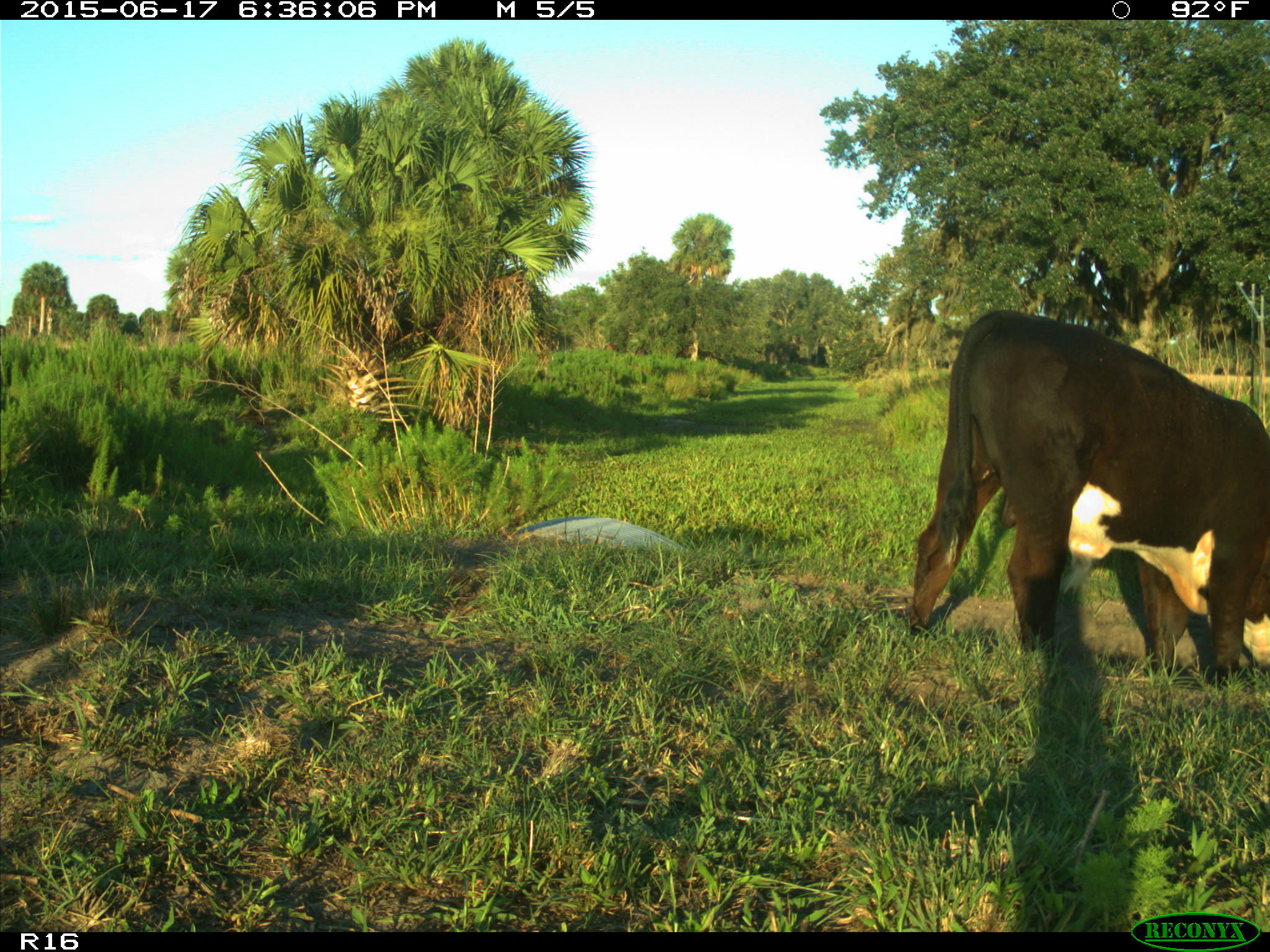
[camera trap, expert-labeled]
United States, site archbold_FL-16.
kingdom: Animalia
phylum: Chordata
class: Mammalia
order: Artiodactyla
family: Bovidae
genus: Bos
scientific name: Bos taurus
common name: domestic cow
Bos taurus (domestic cow).